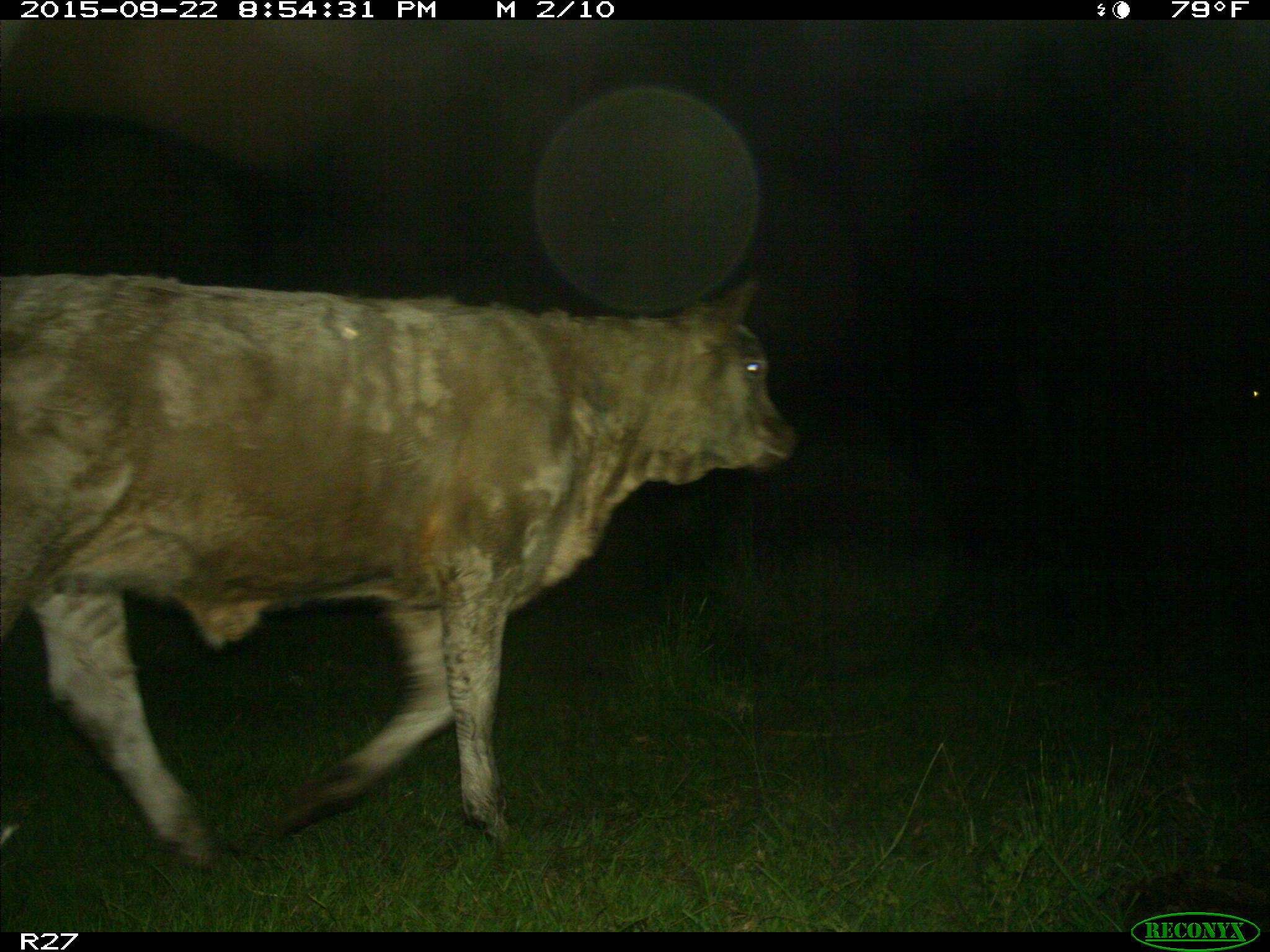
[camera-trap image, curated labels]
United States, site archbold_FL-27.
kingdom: Animalia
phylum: Chordata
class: Mammalia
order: Artiodactyla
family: Bovidae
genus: Bos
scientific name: Bos taurus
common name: domestic cow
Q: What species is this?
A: Bos taurus (domestic cow).